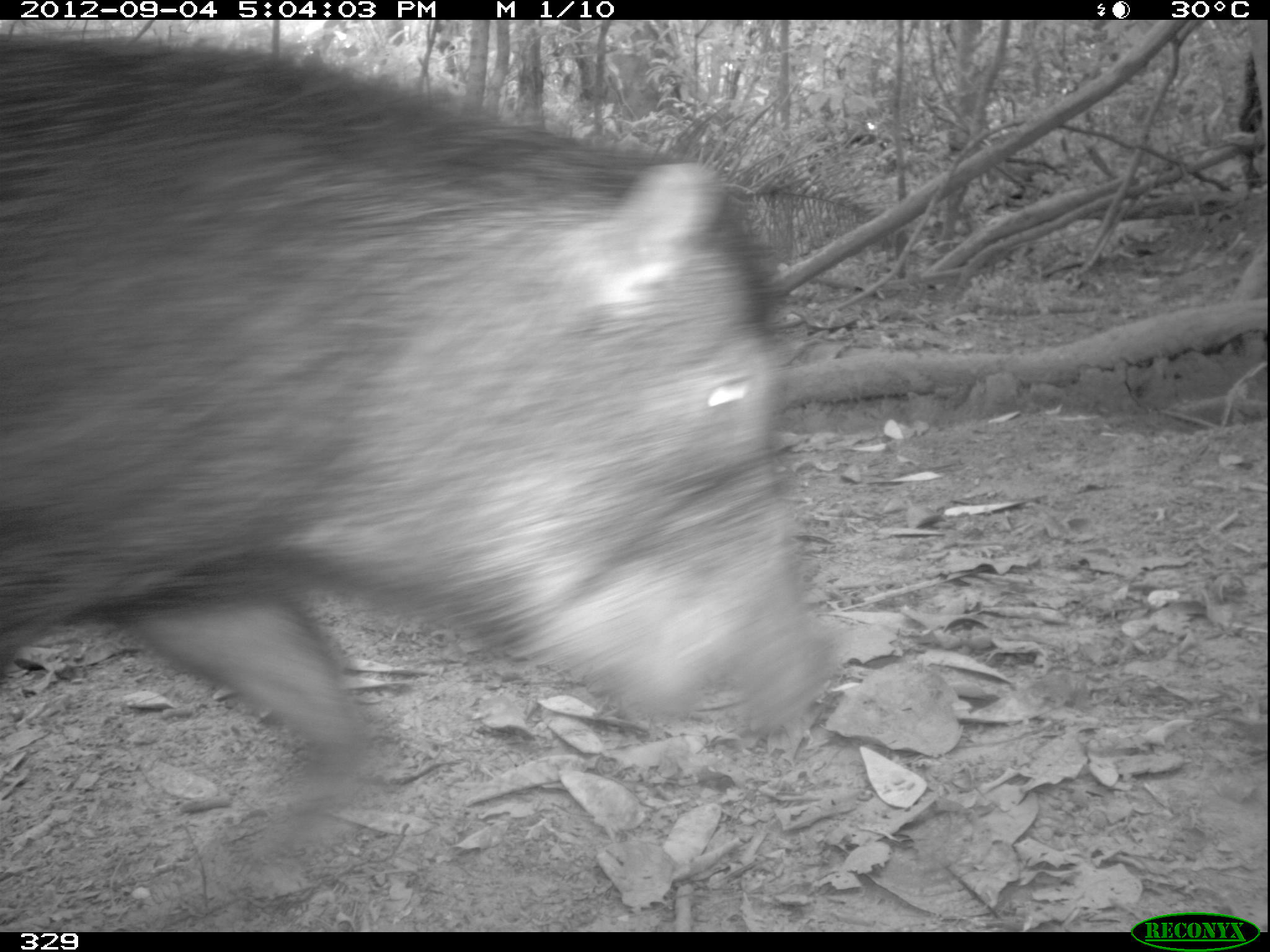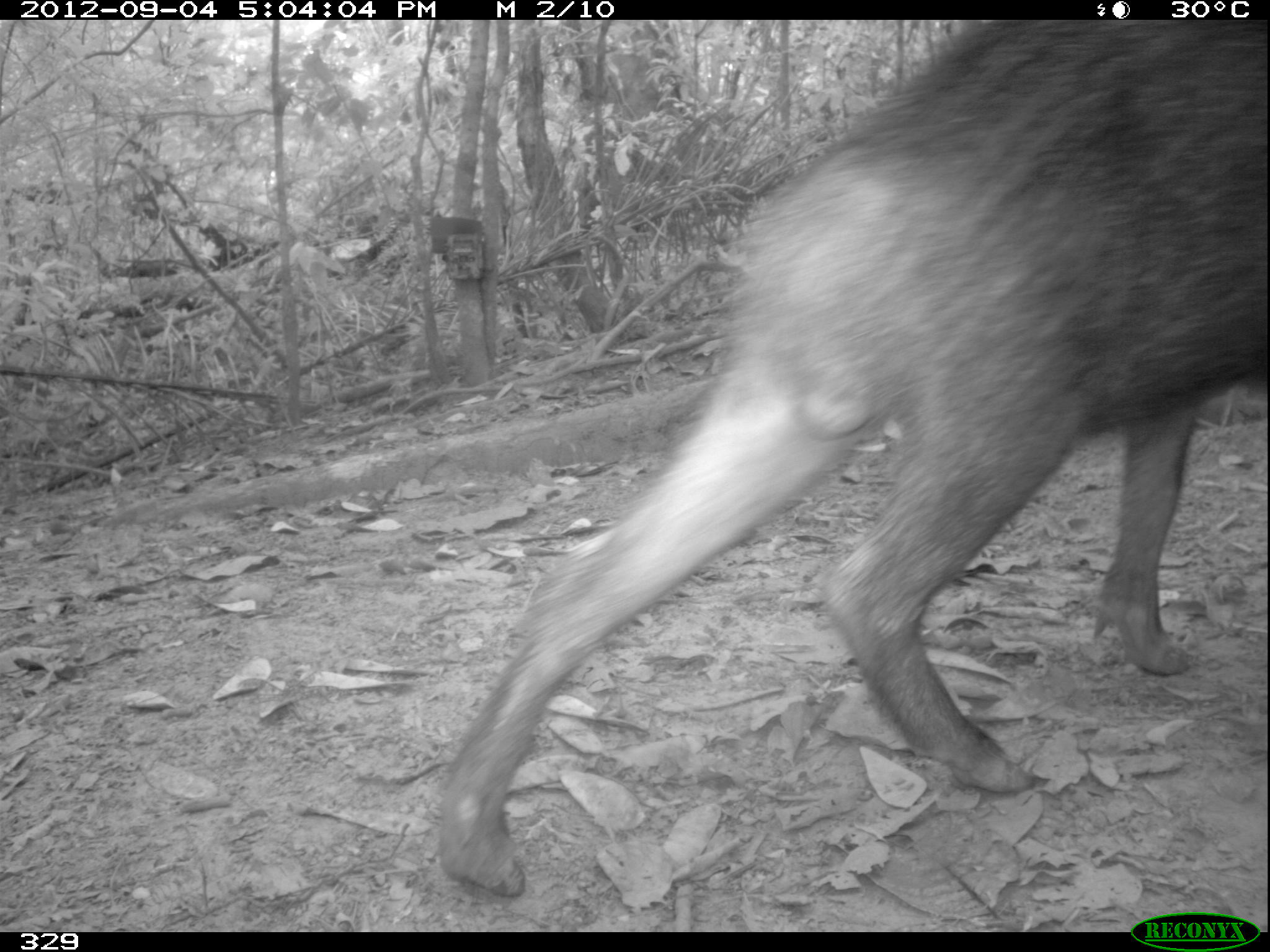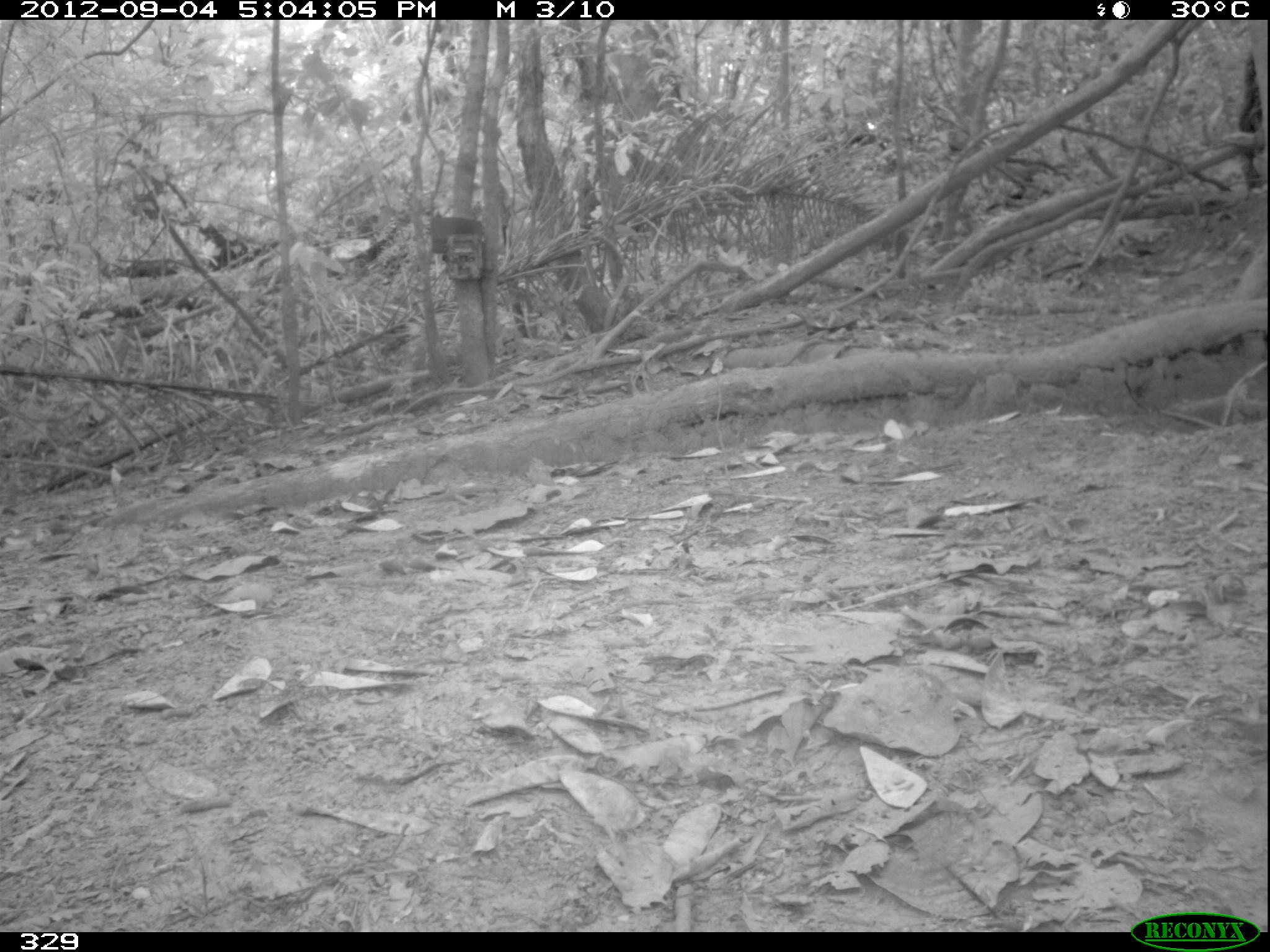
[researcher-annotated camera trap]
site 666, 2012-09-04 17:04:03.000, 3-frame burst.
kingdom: Animalia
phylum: Chordata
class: Mammalia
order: Artiodactyla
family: Tayassuidae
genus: Tayassu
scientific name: Tayassu pecari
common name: white-lipped peccary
Tayassu pecari (white-lipped peccary).